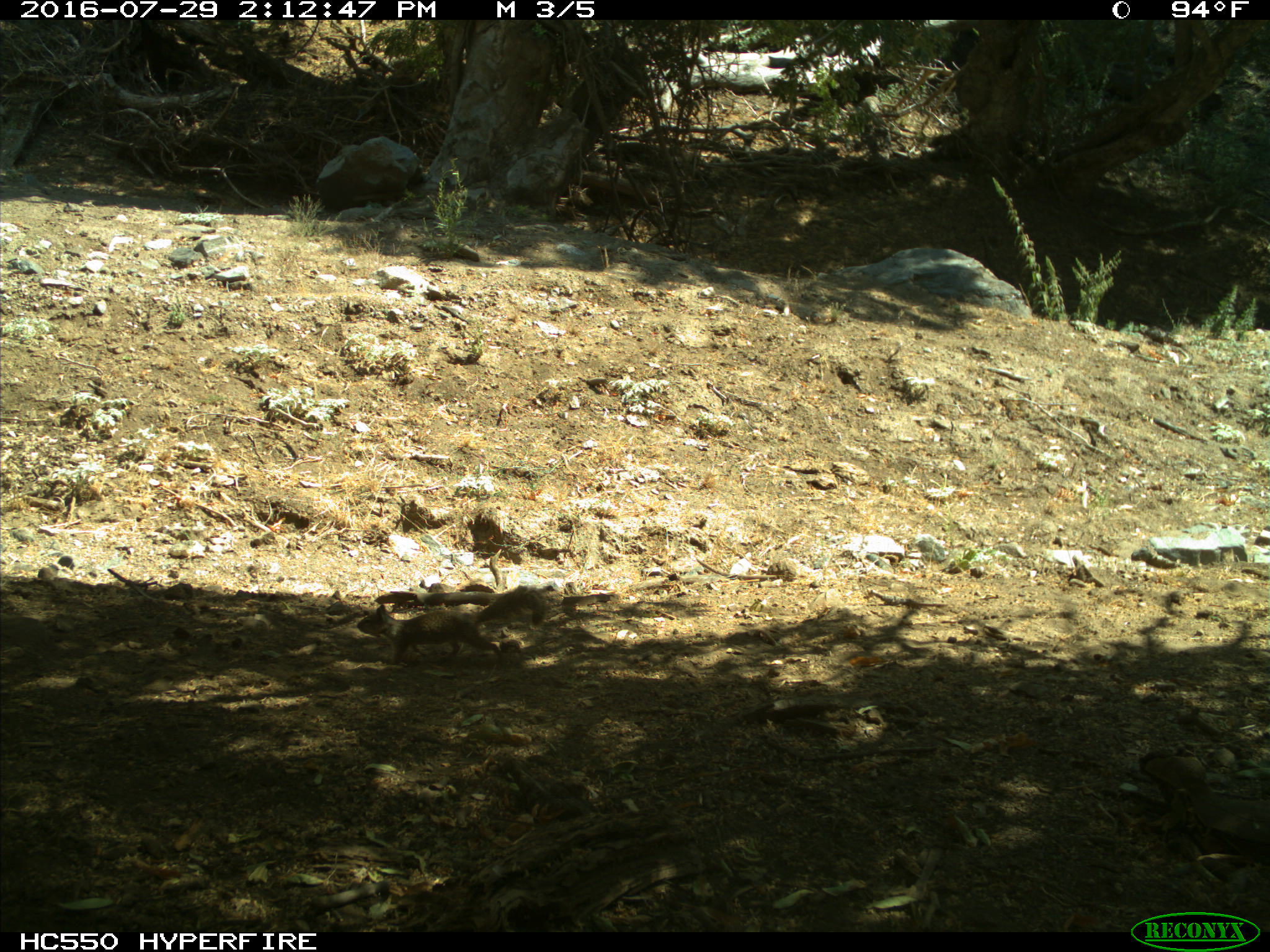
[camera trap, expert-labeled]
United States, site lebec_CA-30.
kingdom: Animalia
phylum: Chordata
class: Mammalia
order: Rodentia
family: Sciuridae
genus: Otospermophilus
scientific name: Otospermophilus beecheyi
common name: california ground squirrel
Otospermophilus beecheyi (california ground squirrel).